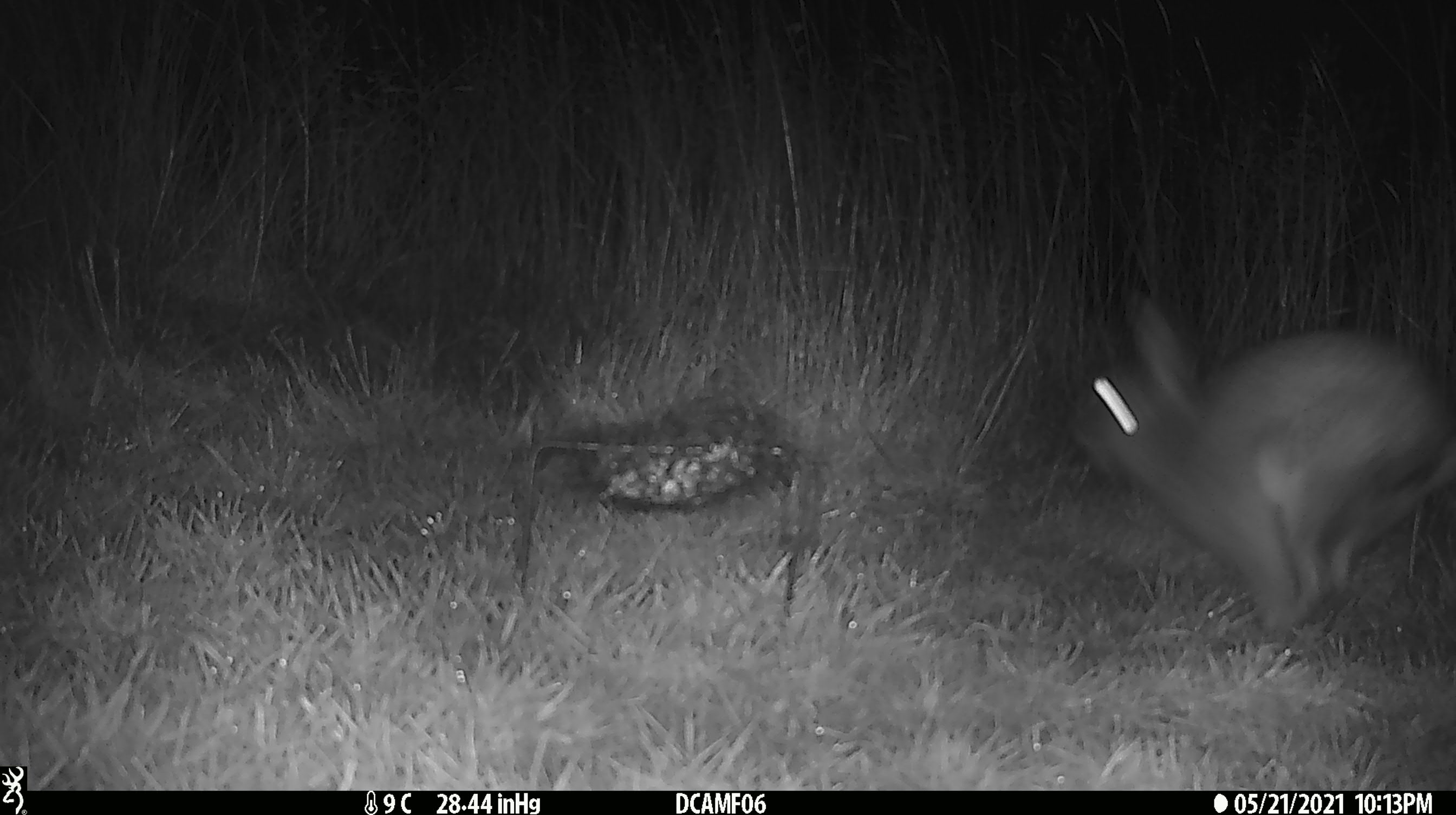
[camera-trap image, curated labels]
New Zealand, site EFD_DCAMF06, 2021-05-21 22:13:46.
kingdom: Animalia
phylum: Chordata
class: Mammalia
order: Lagomorpha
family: Leporidae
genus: Oryctolagus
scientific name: Oryctolagus cuniculus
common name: european rabbit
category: rabbit